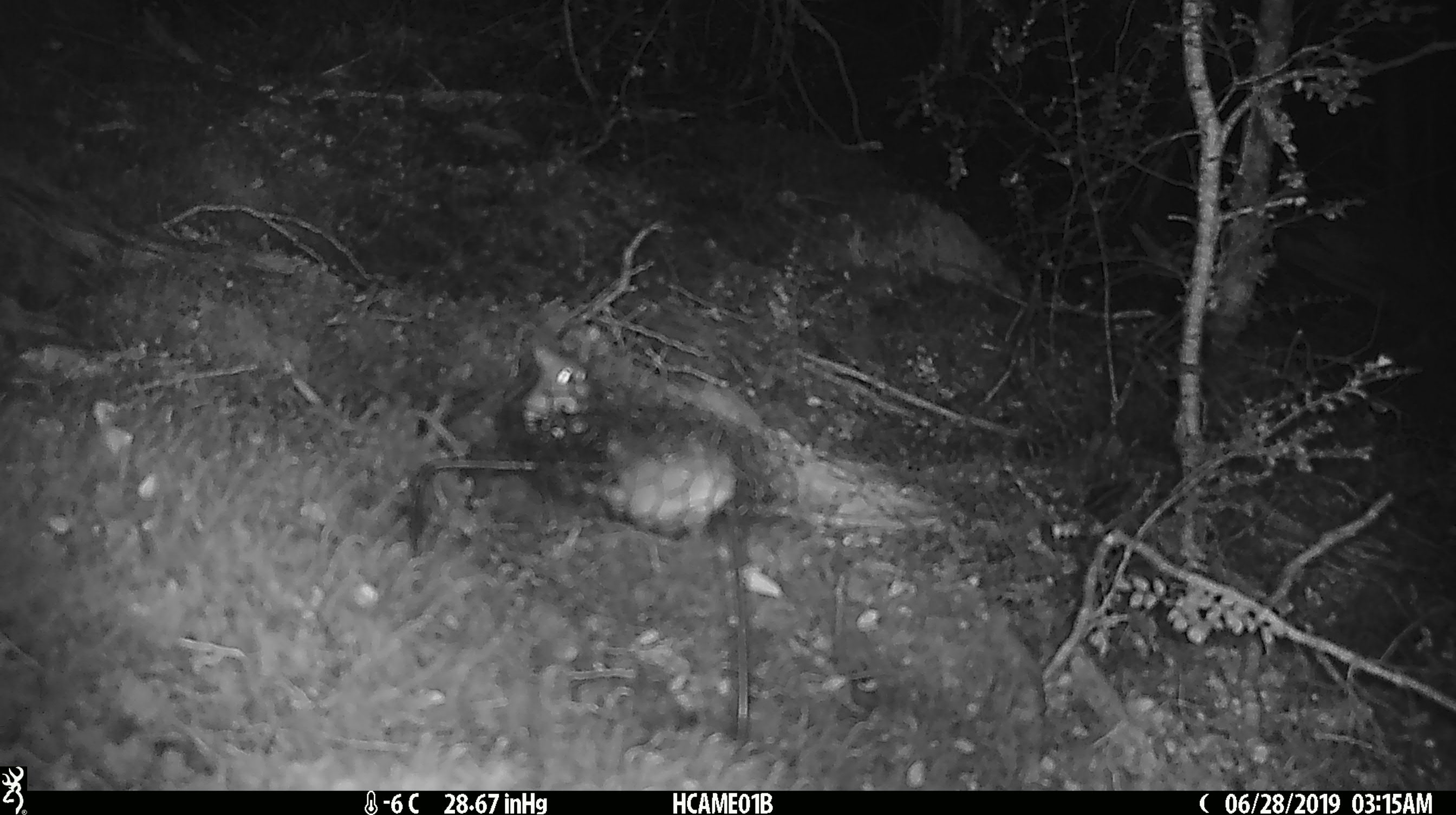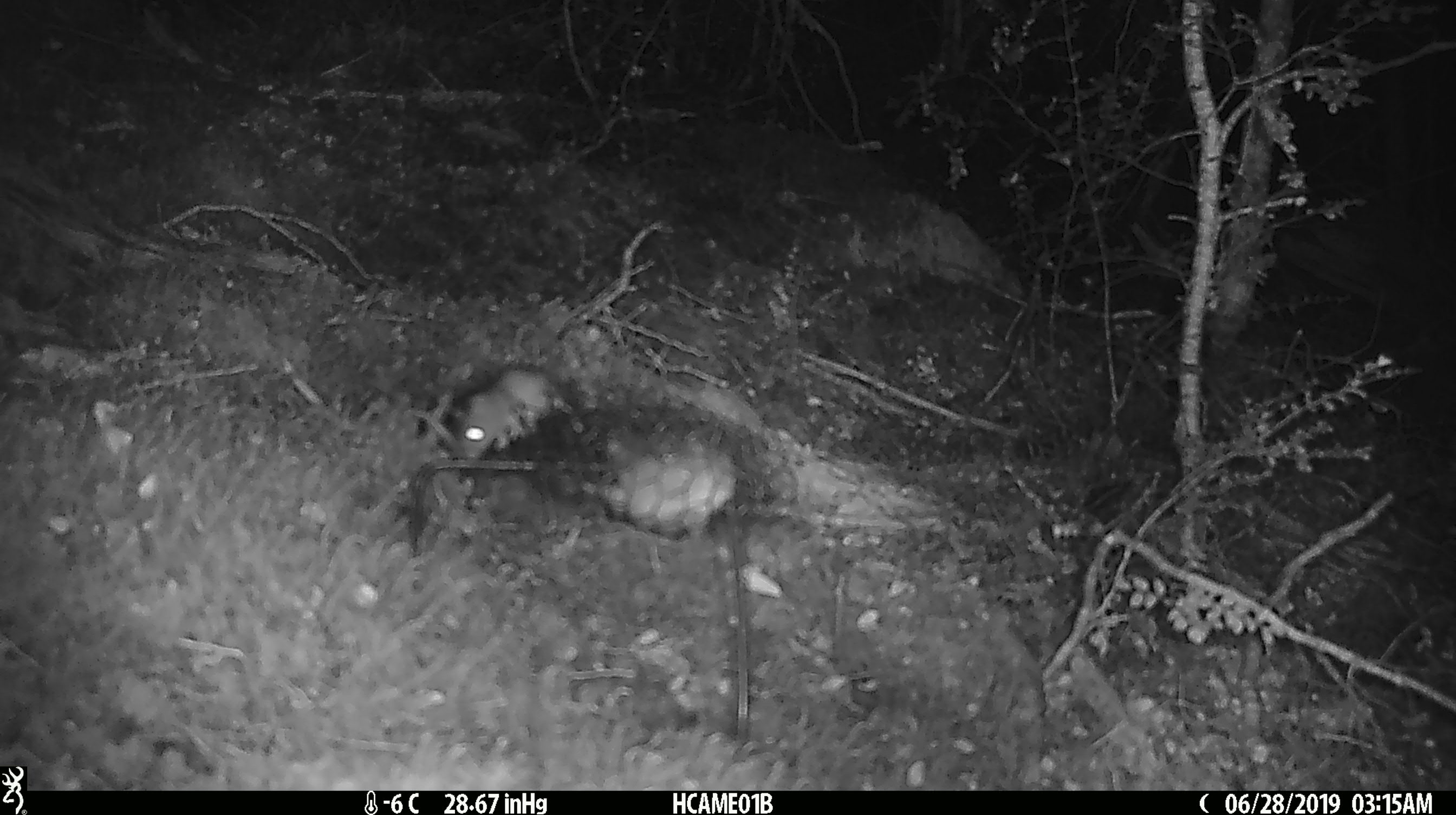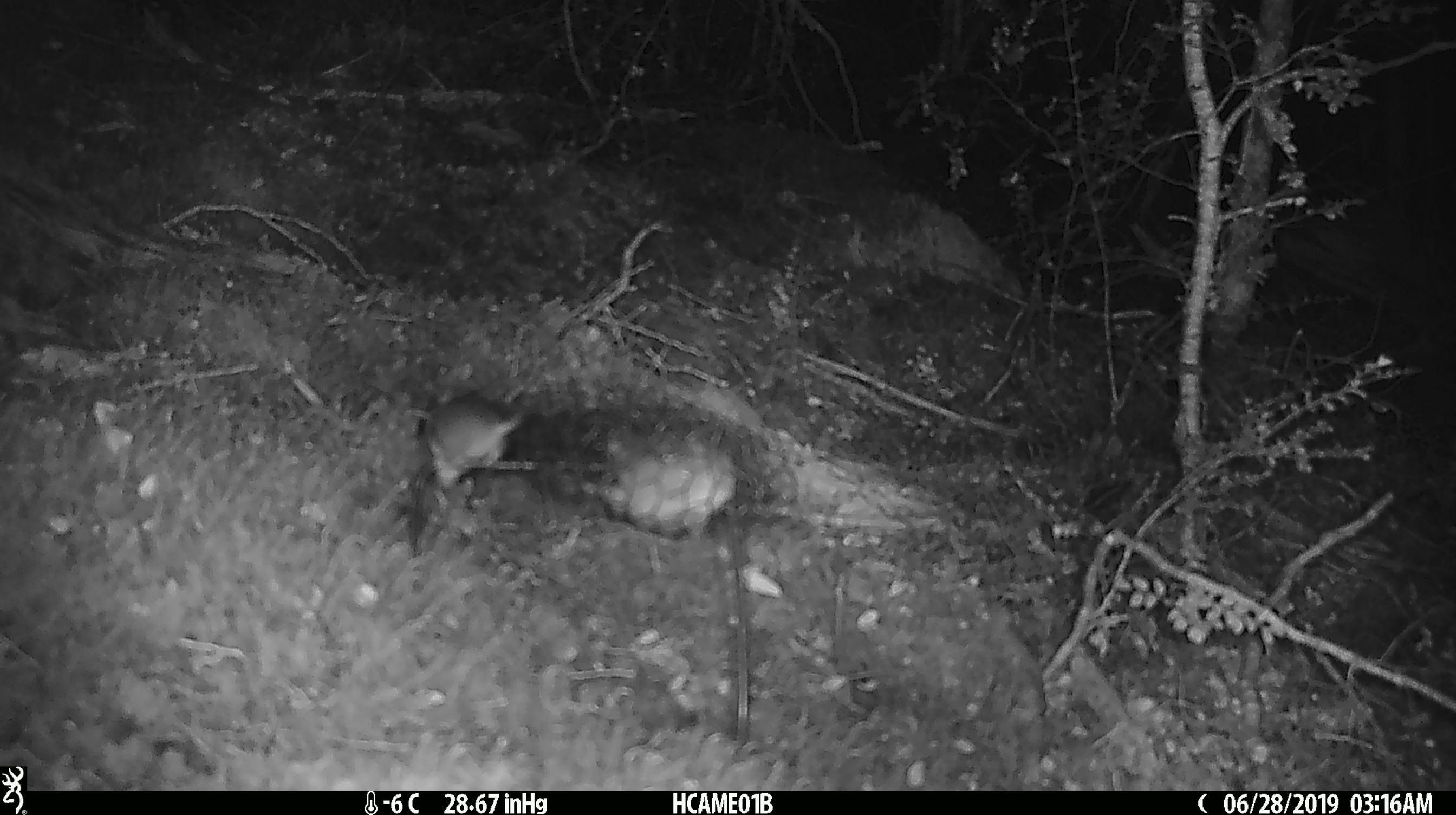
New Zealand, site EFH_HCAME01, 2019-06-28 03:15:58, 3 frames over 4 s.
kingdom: Animalia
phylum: Chordata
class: Mammalia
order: Rodentia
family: Muridae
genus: Mus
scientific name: Mus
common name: mouse